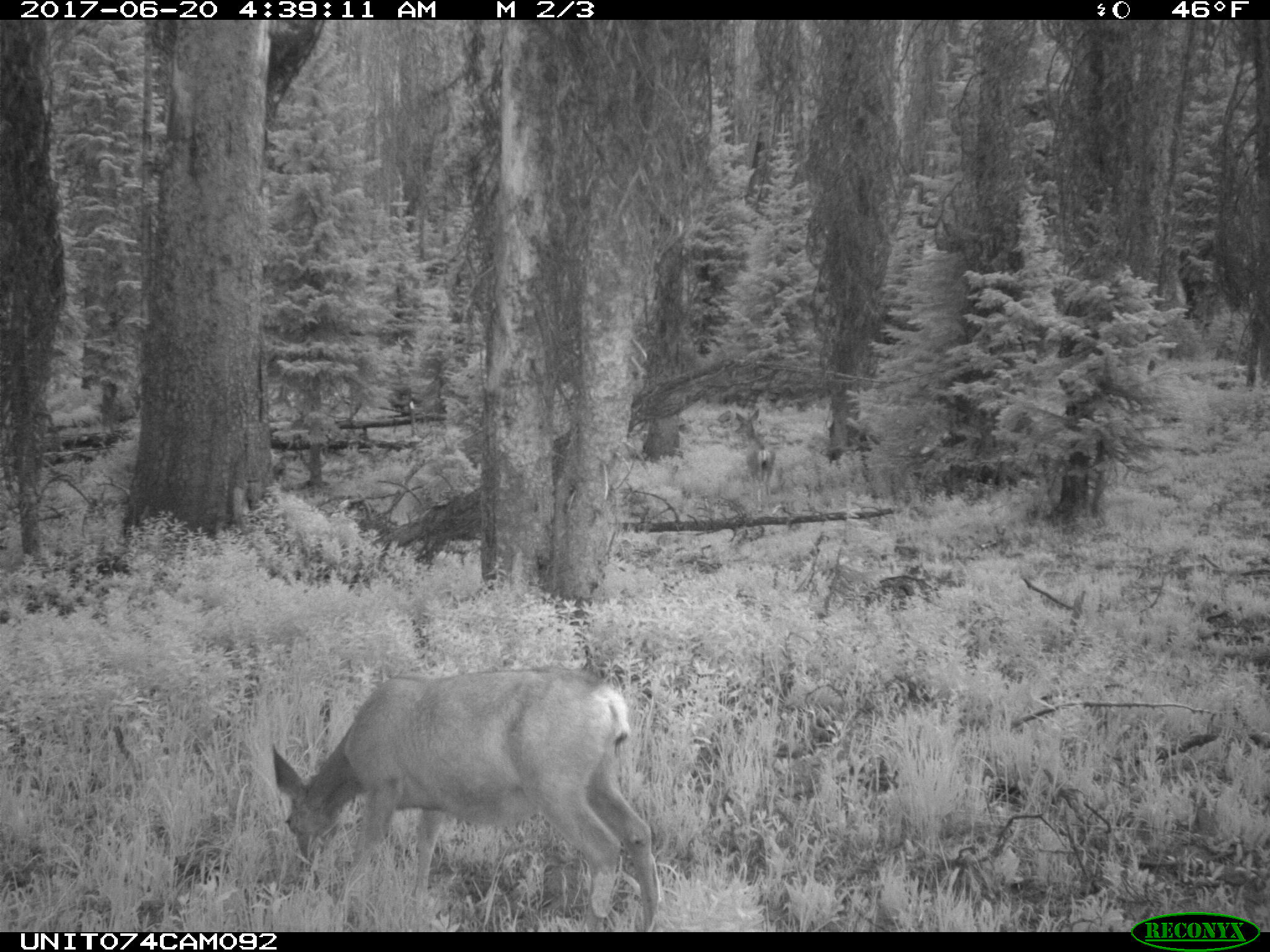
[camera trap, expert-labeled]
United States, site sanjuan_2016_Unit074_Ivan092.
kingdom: Animalia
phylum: Chordata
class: Mammalia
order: Artiodactyla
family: Cervidae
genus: Odocoileus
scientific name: Odocoileus hemionus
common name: mule deer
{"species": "Odocoileus hemionus (mule deer)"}